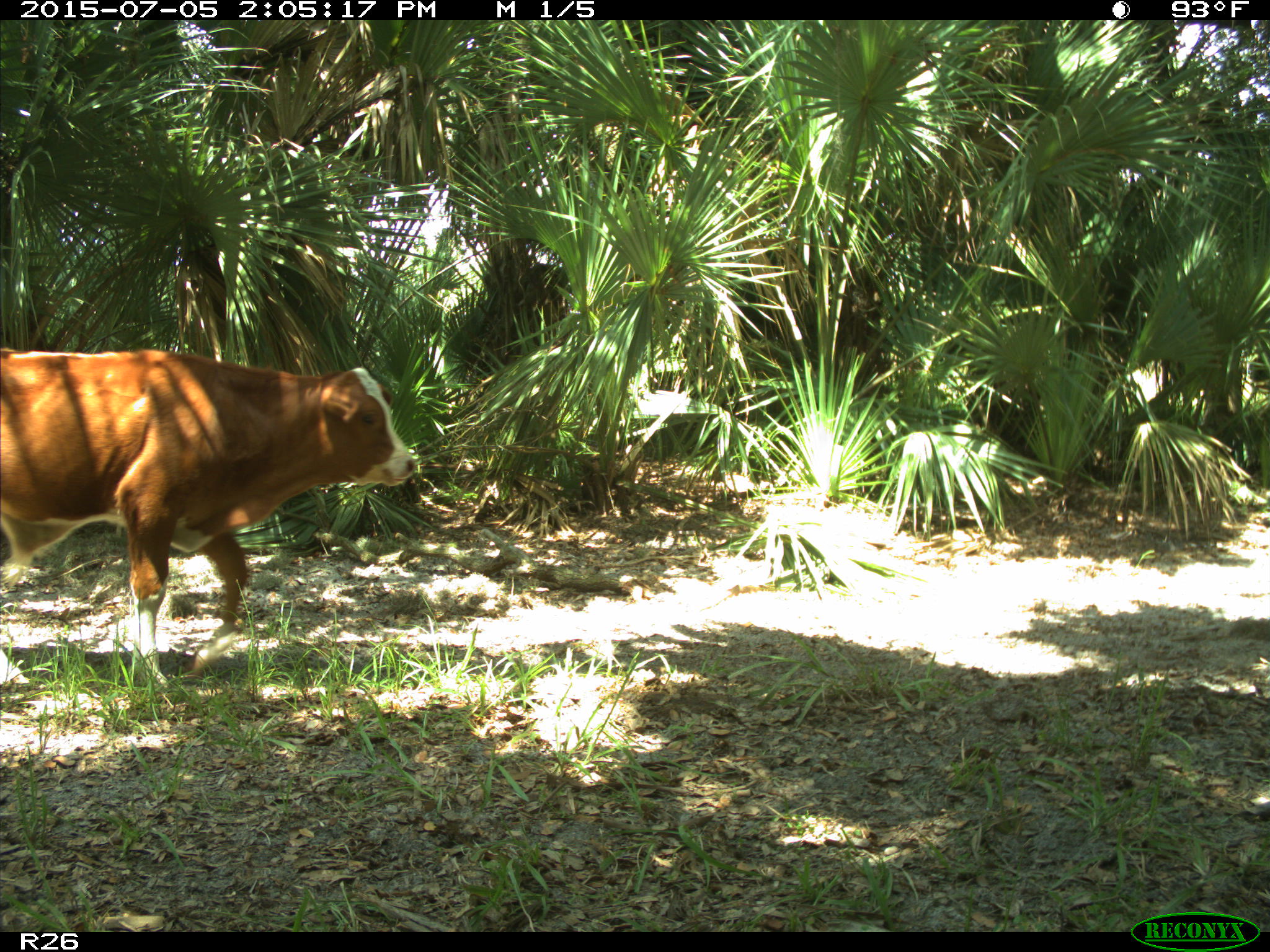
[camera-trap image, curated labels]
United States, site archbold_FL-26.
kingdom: Animalia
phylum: Chordata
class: Mammalia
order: Artiodactyla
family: Bovidae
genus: Bos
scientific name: Bos taurus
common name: domestic cow